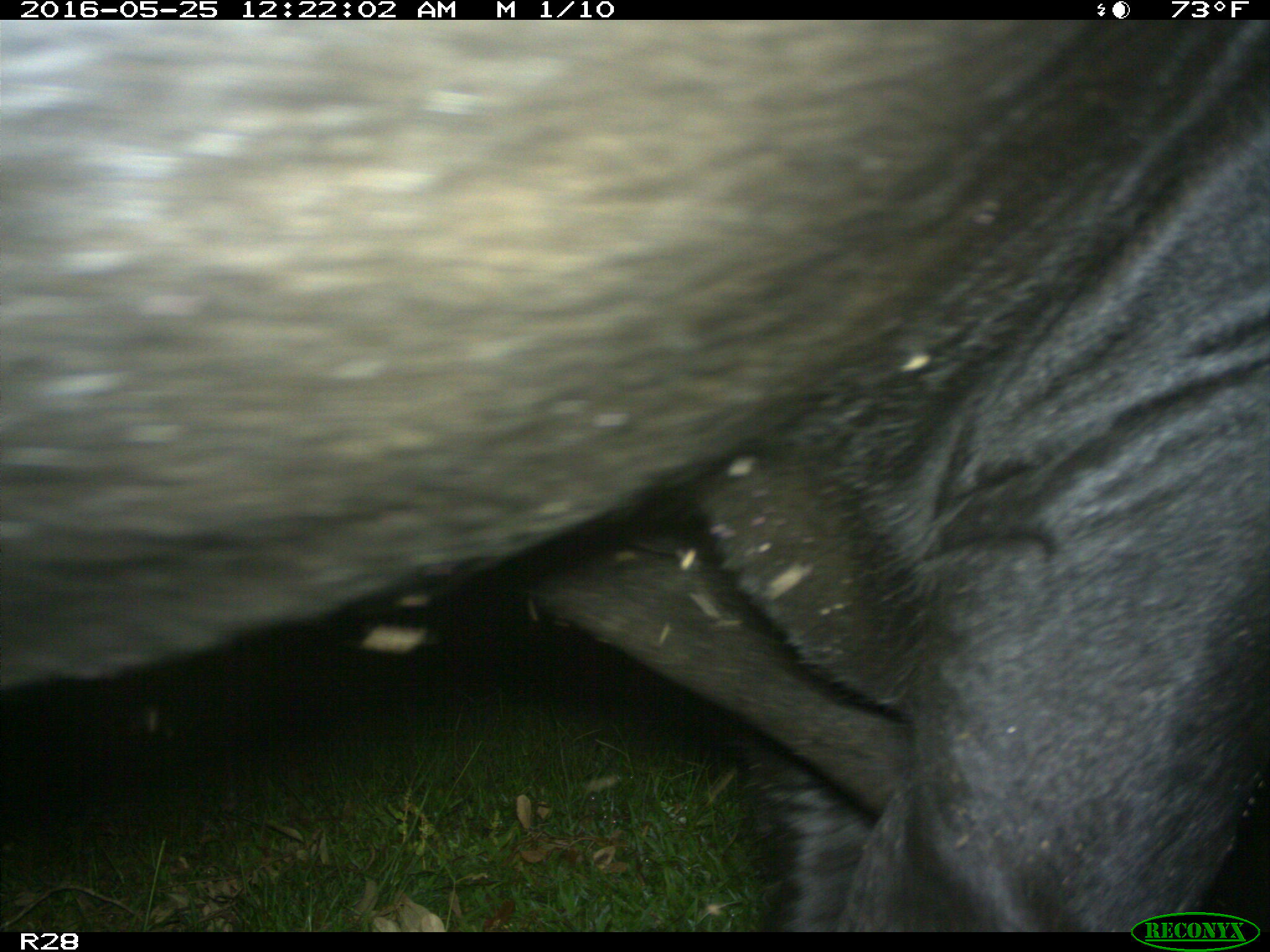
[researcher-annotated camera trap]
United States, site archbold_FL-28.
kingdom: Animalia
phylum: Chordata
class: Mammalia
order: Artiodactyla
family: Bovidae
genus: Bos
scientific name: Bos taurus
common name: domestic cow